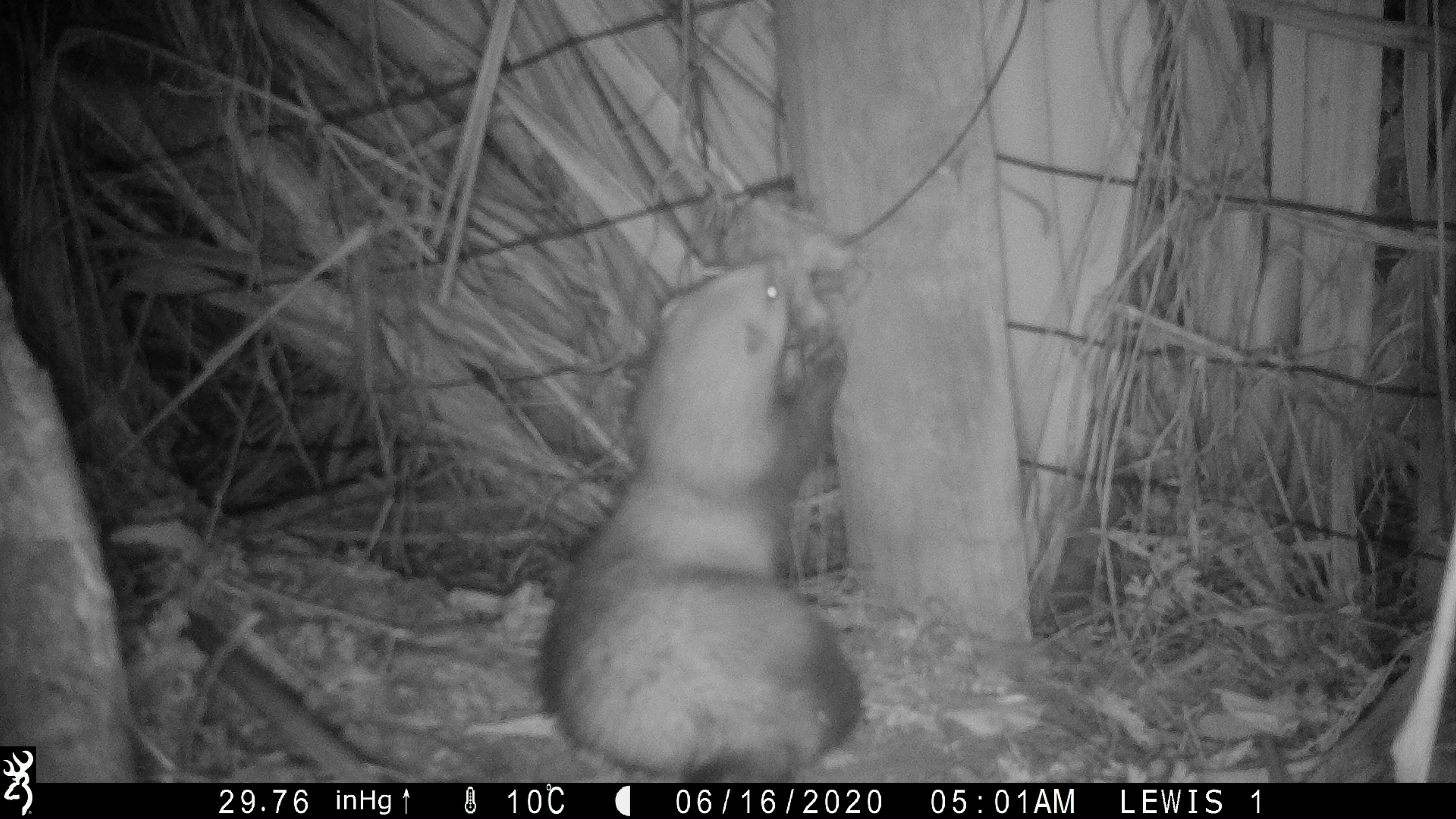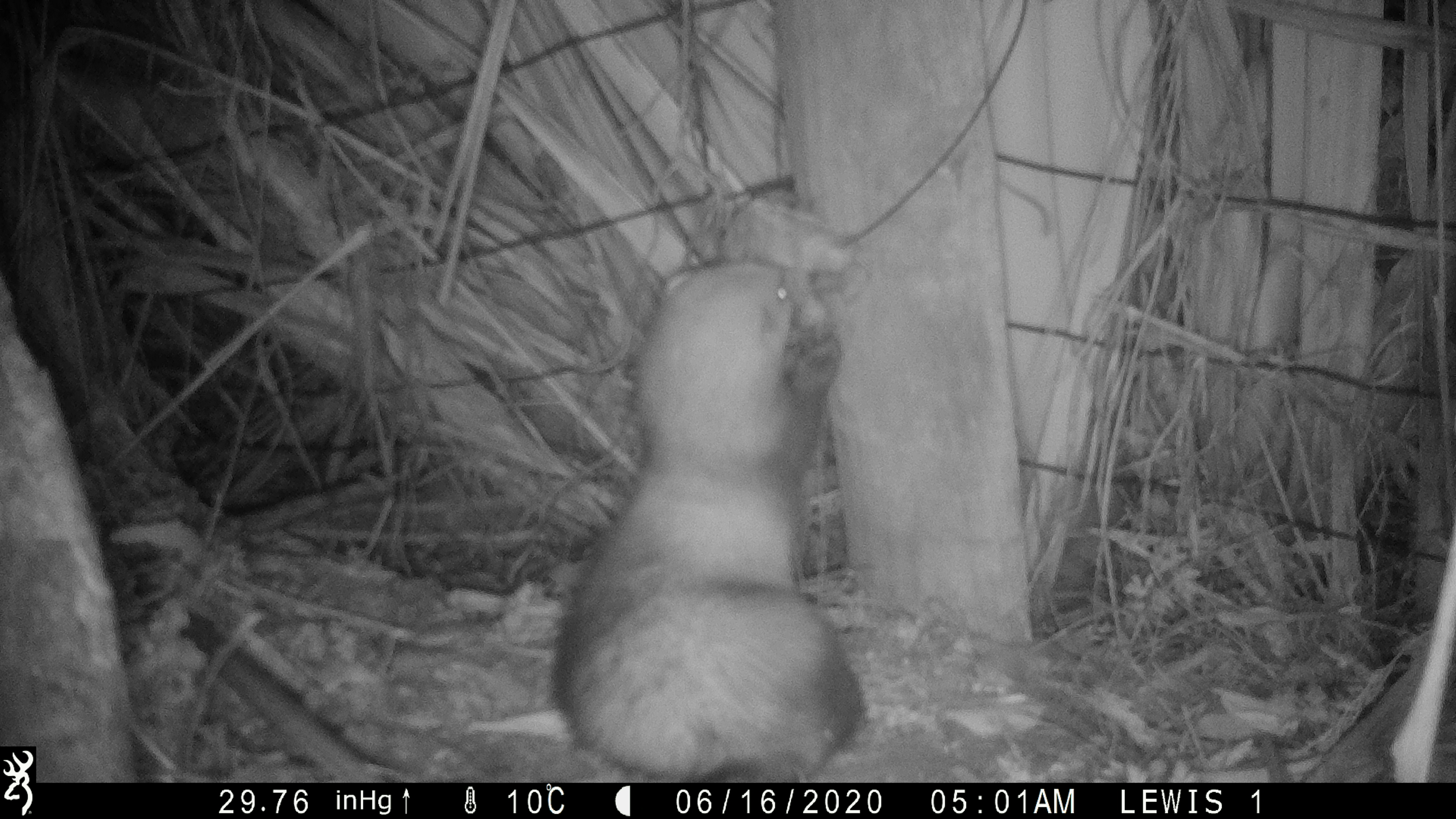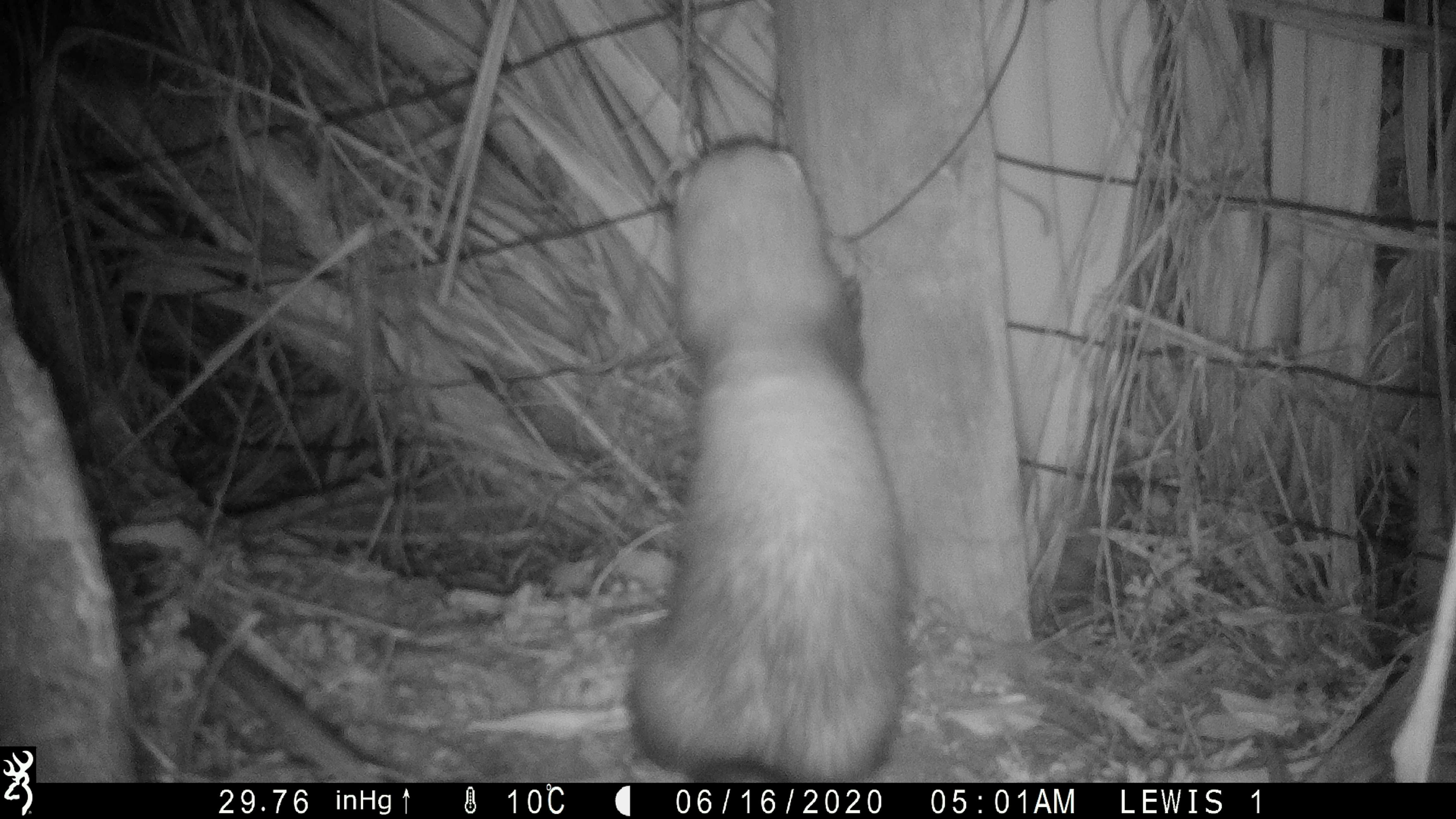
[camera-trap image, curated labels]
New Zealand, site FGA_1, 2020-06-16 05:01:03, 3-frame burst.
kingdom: Animalia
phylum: Chordata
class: Mammalia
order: Carnivora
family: Mustelidae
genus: Mustela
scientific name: Mustela furo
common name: ferret